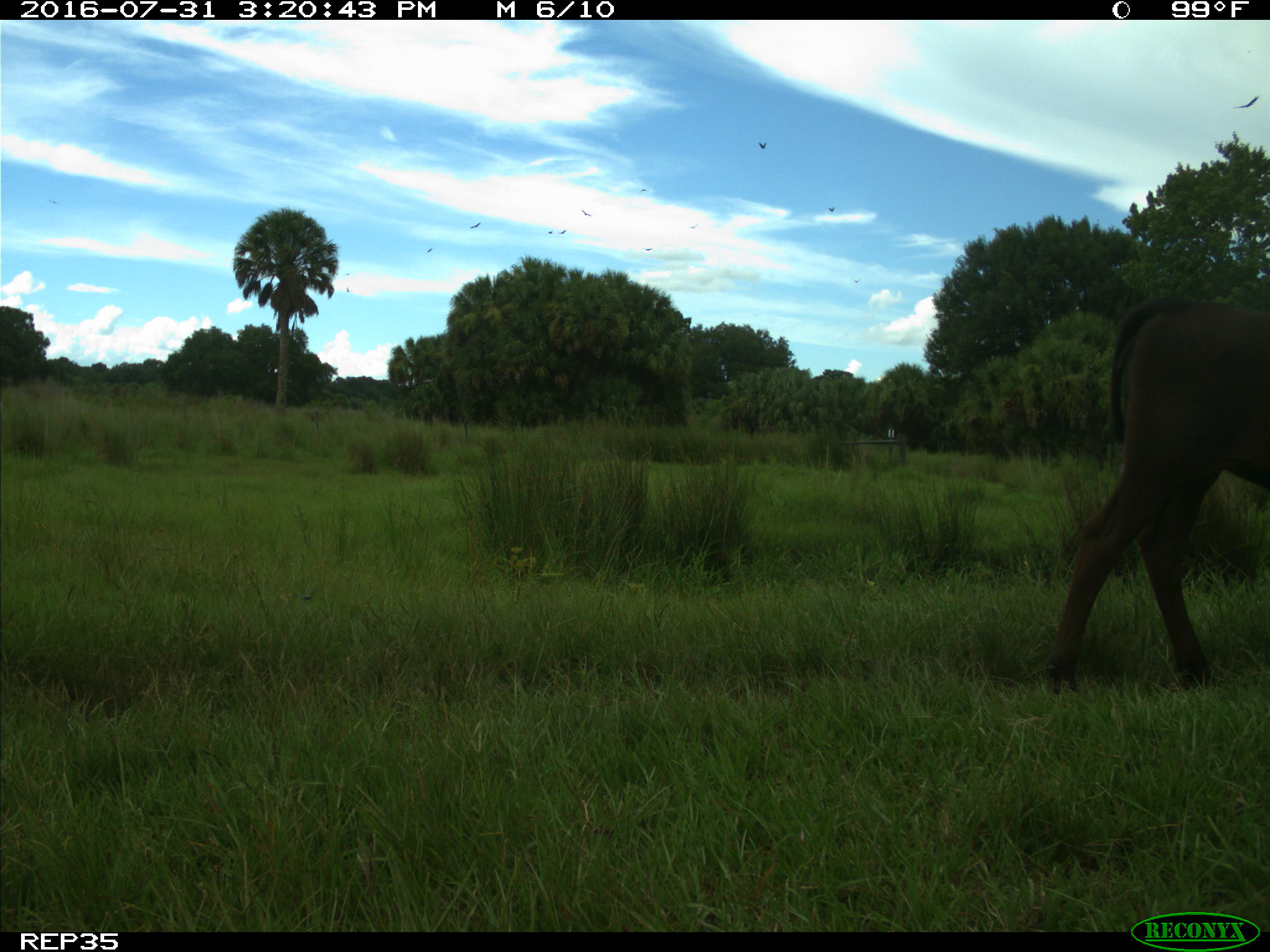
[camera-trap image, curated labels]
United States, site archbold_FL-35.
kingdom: Animalia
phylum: Chordata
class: Mammalia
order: Artiodactyla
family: Bovidae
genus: Bos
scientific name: Bos taurus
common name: domestic cow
Bos taurus (domestic cow).